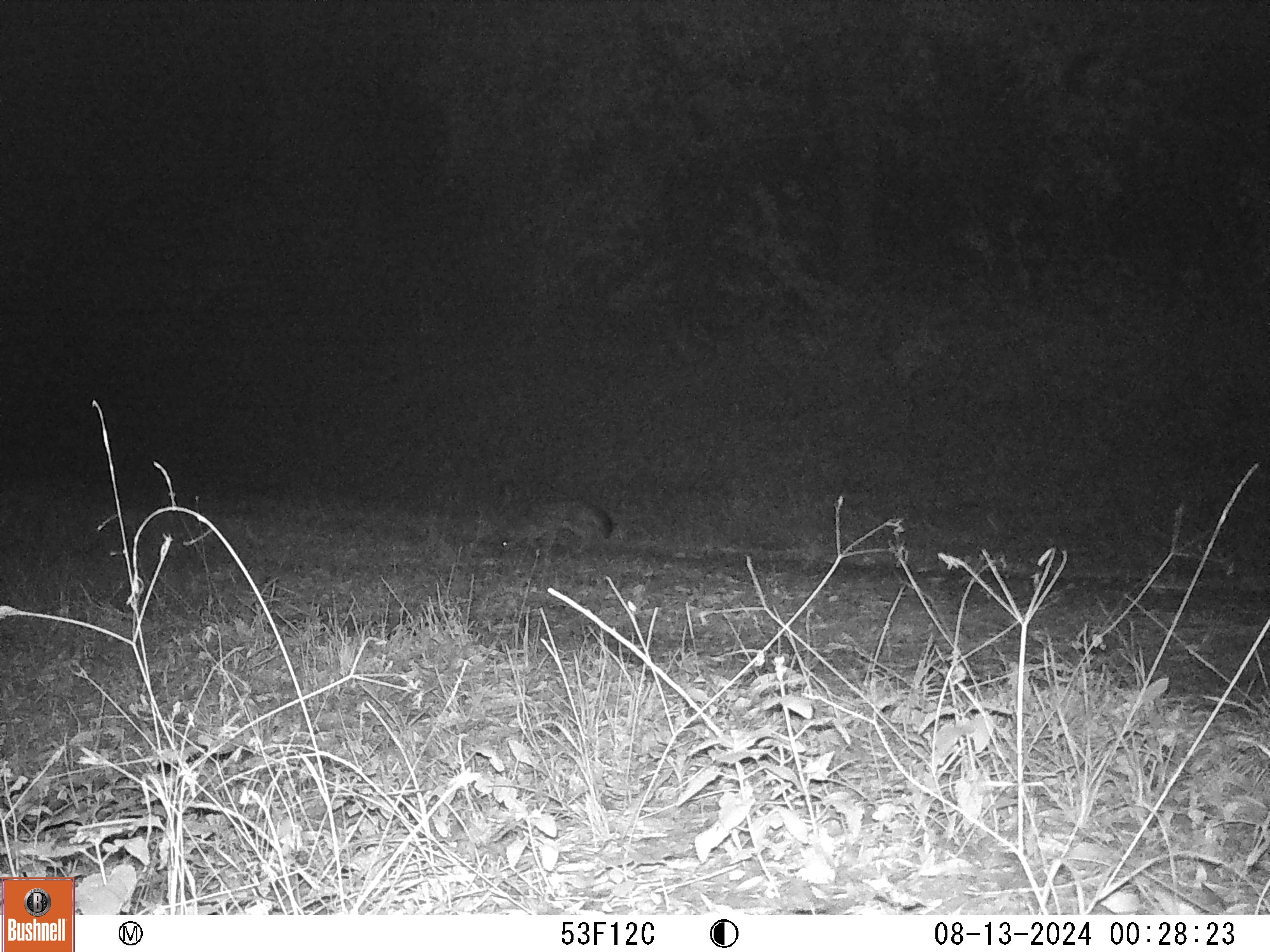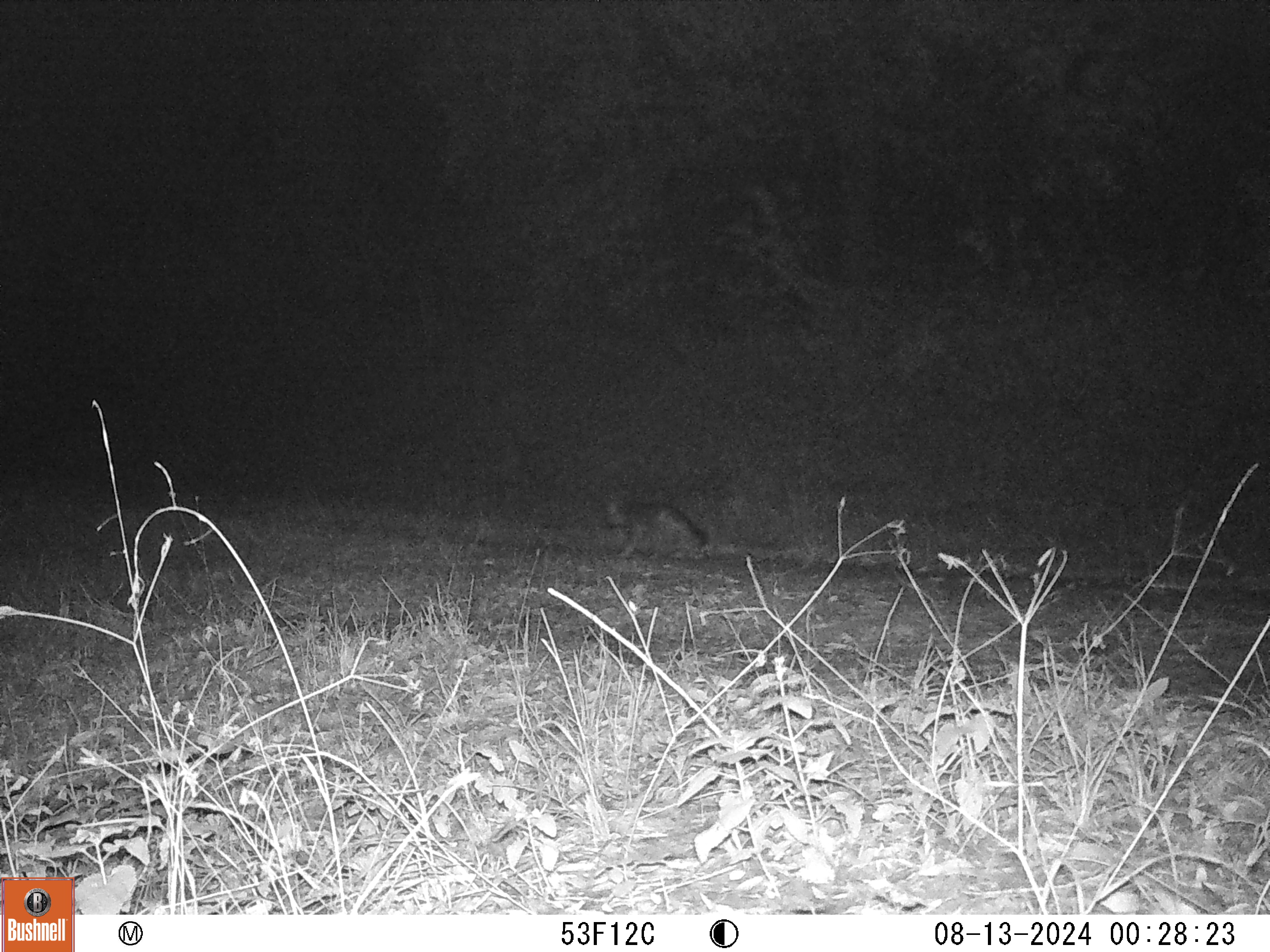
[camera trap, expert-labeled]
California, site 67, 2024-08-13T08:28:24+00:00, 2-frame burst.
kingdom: Animalia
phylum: Chordata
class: Mammalia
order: Carnivora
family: Canidae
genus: Urocyon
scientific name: Urocyon cinereoargenteus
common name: gray fox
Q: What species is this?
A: Gray fox (Urocyon cinereoargenteus).